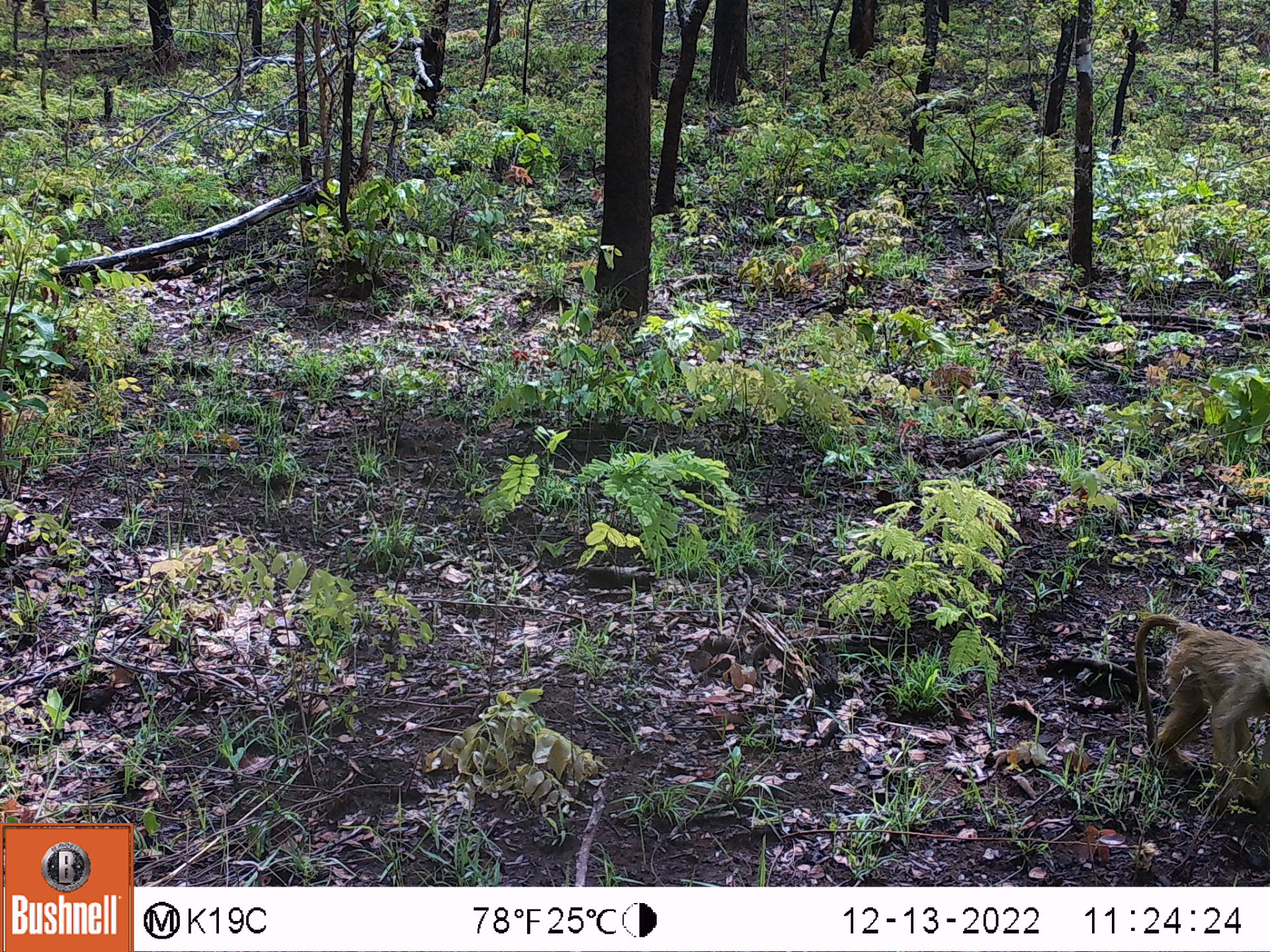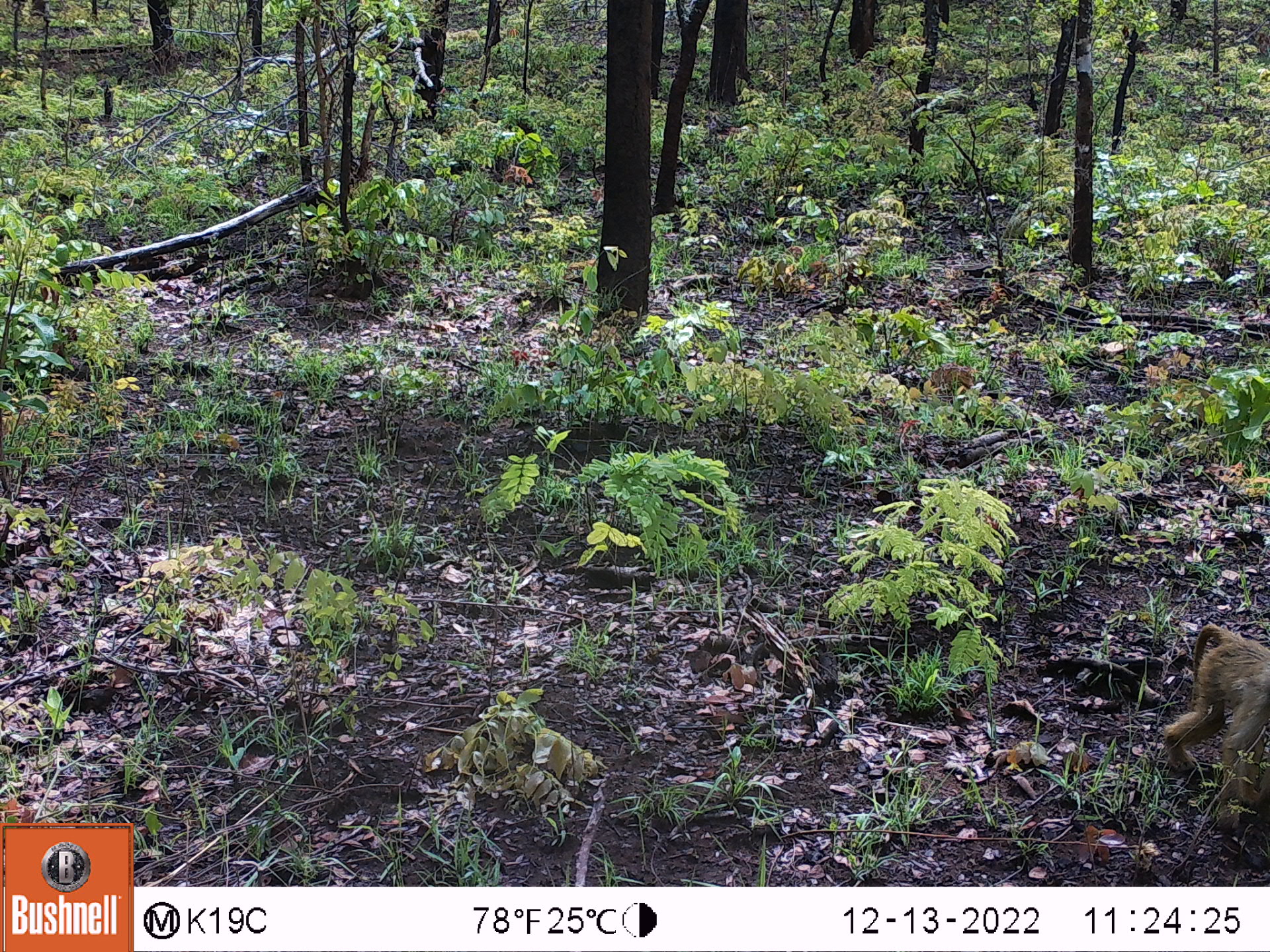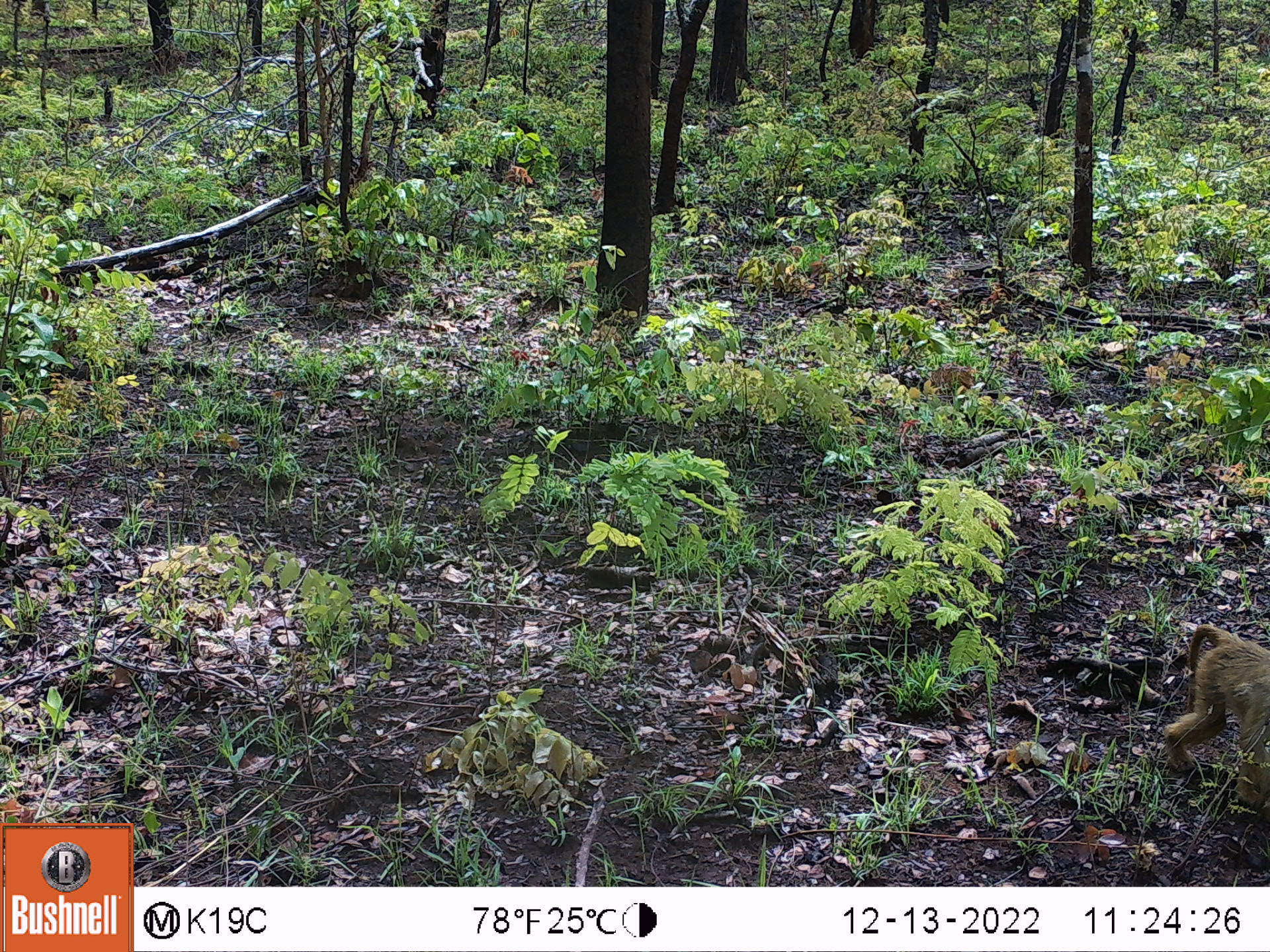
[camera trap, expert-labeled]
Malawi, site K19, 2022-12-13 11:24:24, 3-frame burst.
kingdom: Animalia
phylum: Chordata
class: Mammalia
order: Primates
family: Cercopithecidae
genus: Papio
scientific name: Papio cynocephalus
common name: yellow baboon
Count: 1.